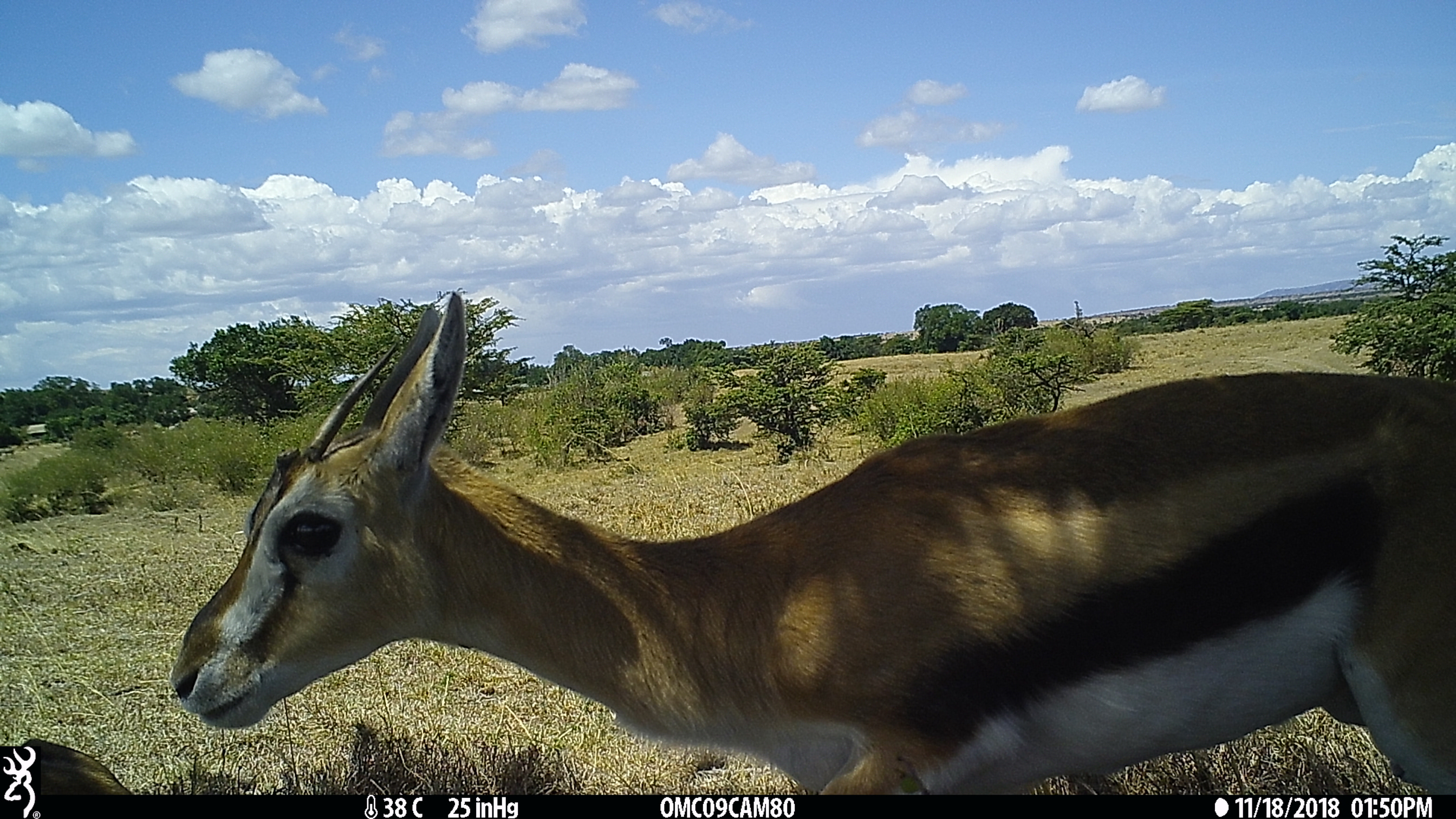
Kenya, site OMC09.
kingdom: Animalia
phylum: Chordata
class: Mammalia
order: Artiodactyla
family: Bovidae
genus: Eudorcas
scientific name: Eudorcas thomsonii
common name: thomon's gazelle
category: gazelle thomsons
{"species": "gazelle thomsons (thomon's gazelle) (Eudorcas thomsonii)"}